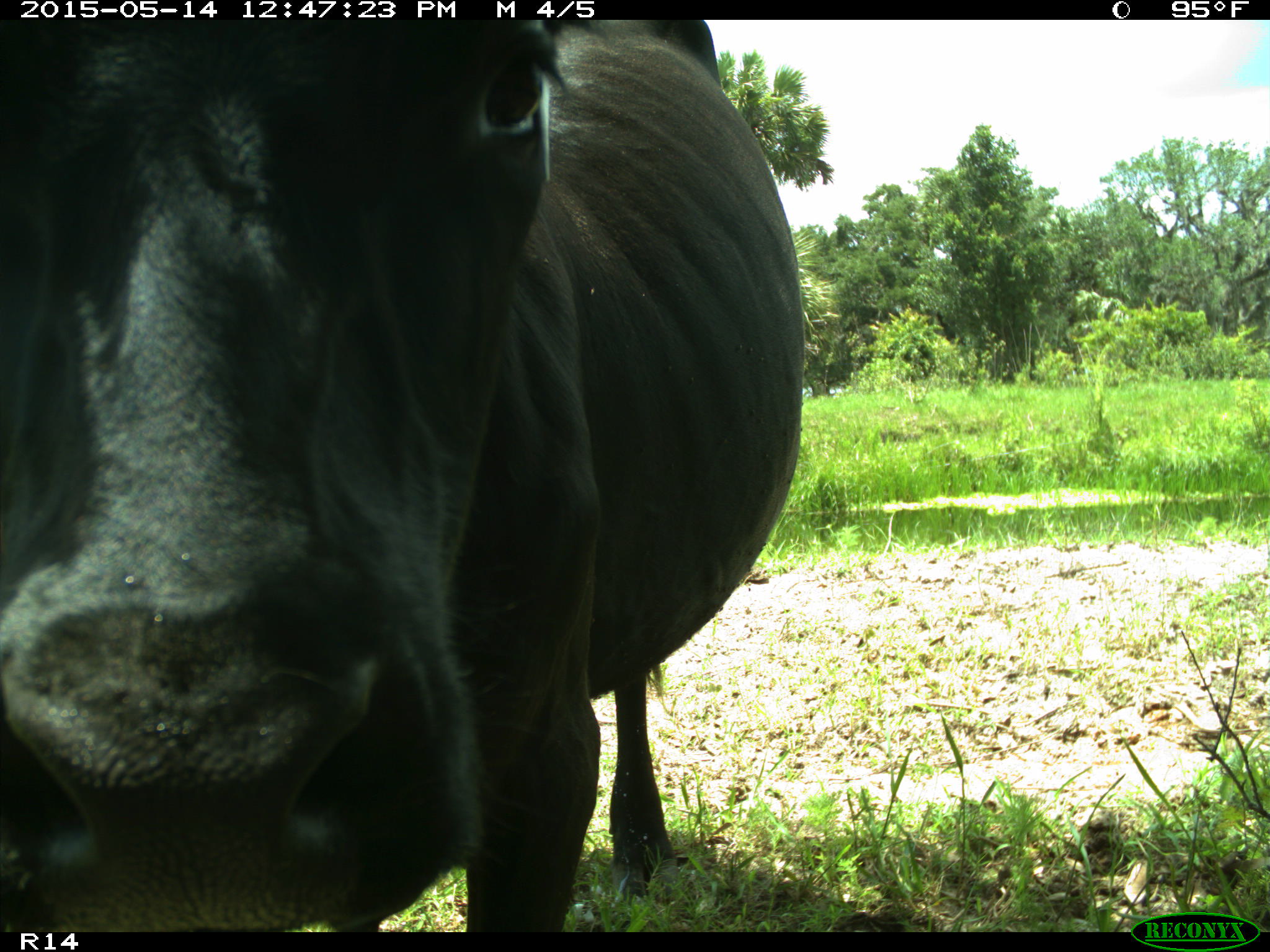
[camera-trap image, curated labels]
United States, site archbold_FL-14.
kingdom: Animalia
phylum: Chordata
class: Mammalia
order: Artiodactyla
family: Bovidae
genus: Bos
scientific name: Bos taurus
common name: domestic cow